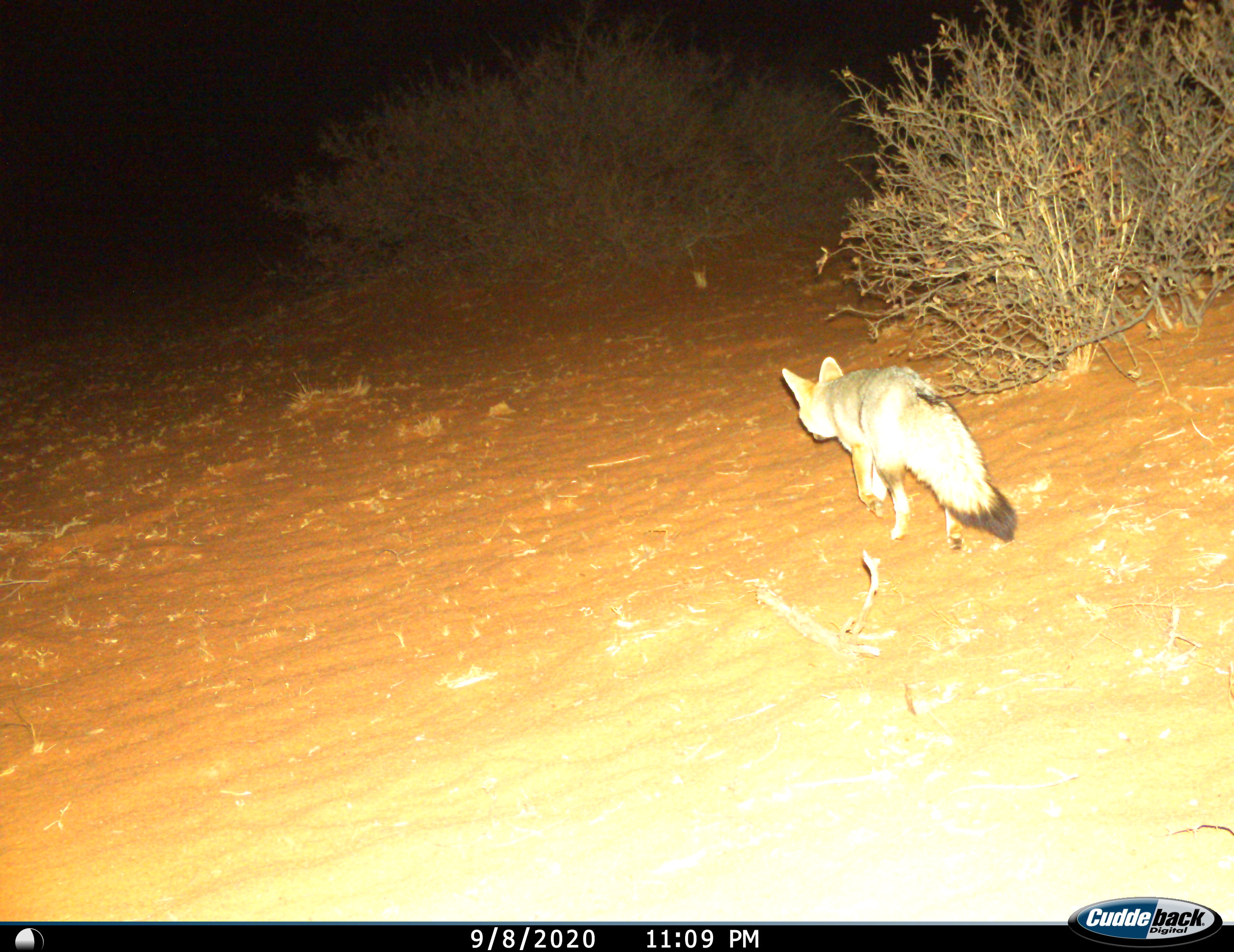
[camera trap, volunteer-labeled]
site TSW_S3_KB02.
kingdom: Animalia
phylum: Chordata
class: Mammalia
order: Carnivora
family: Canidae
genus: Vulpes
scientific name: Vulpes chama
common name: cape fox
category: foxcape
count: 1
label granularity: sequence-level